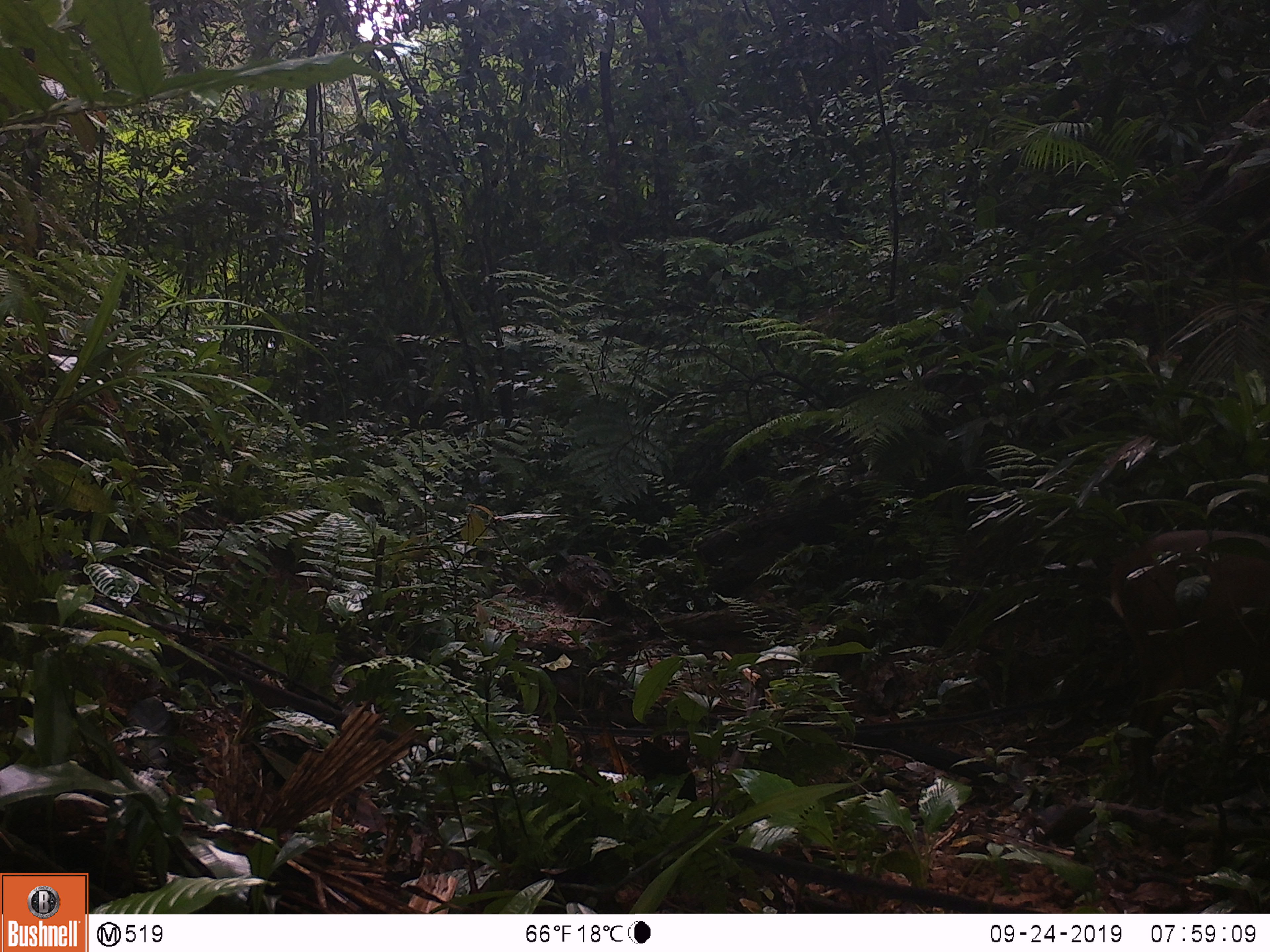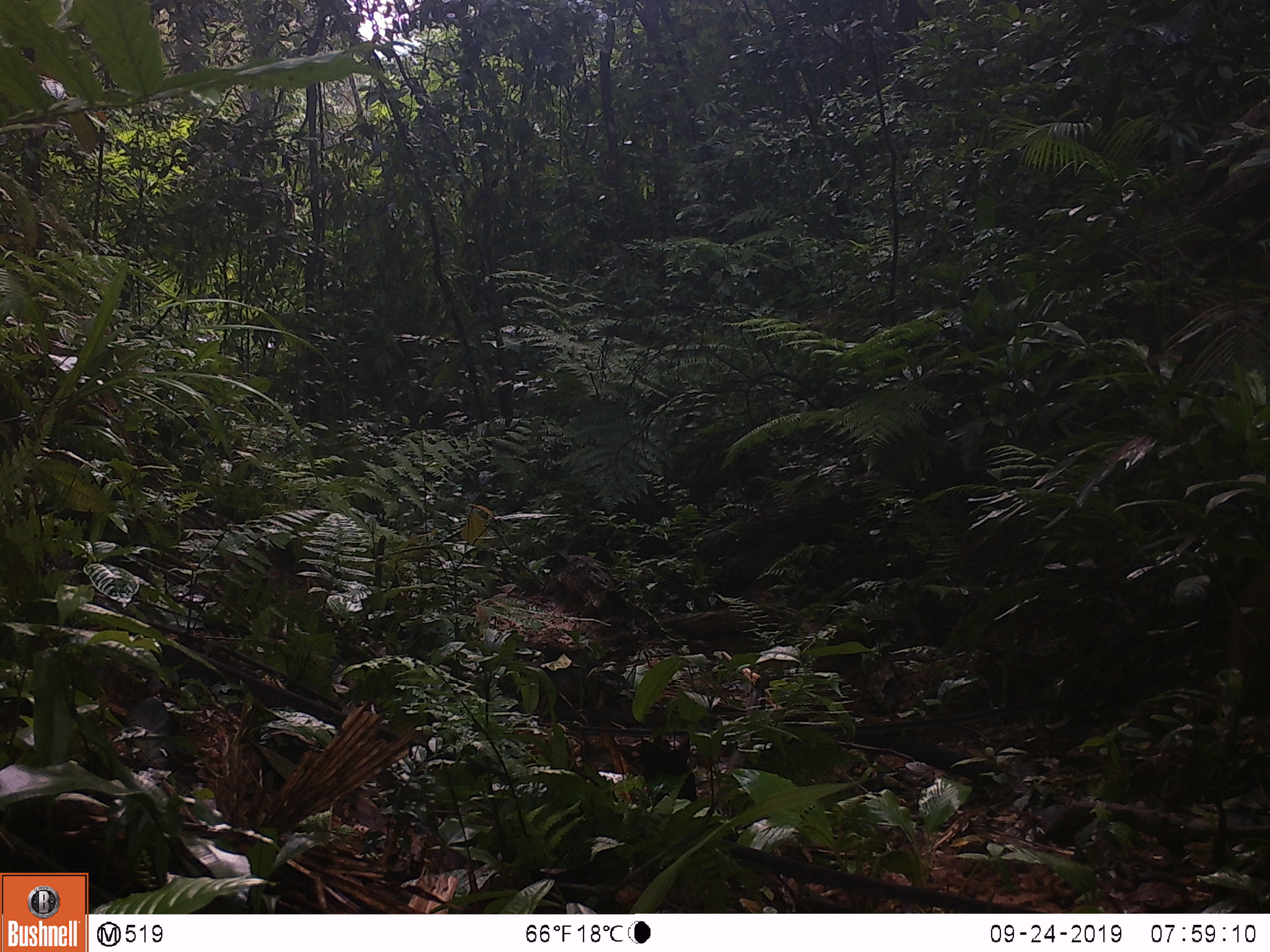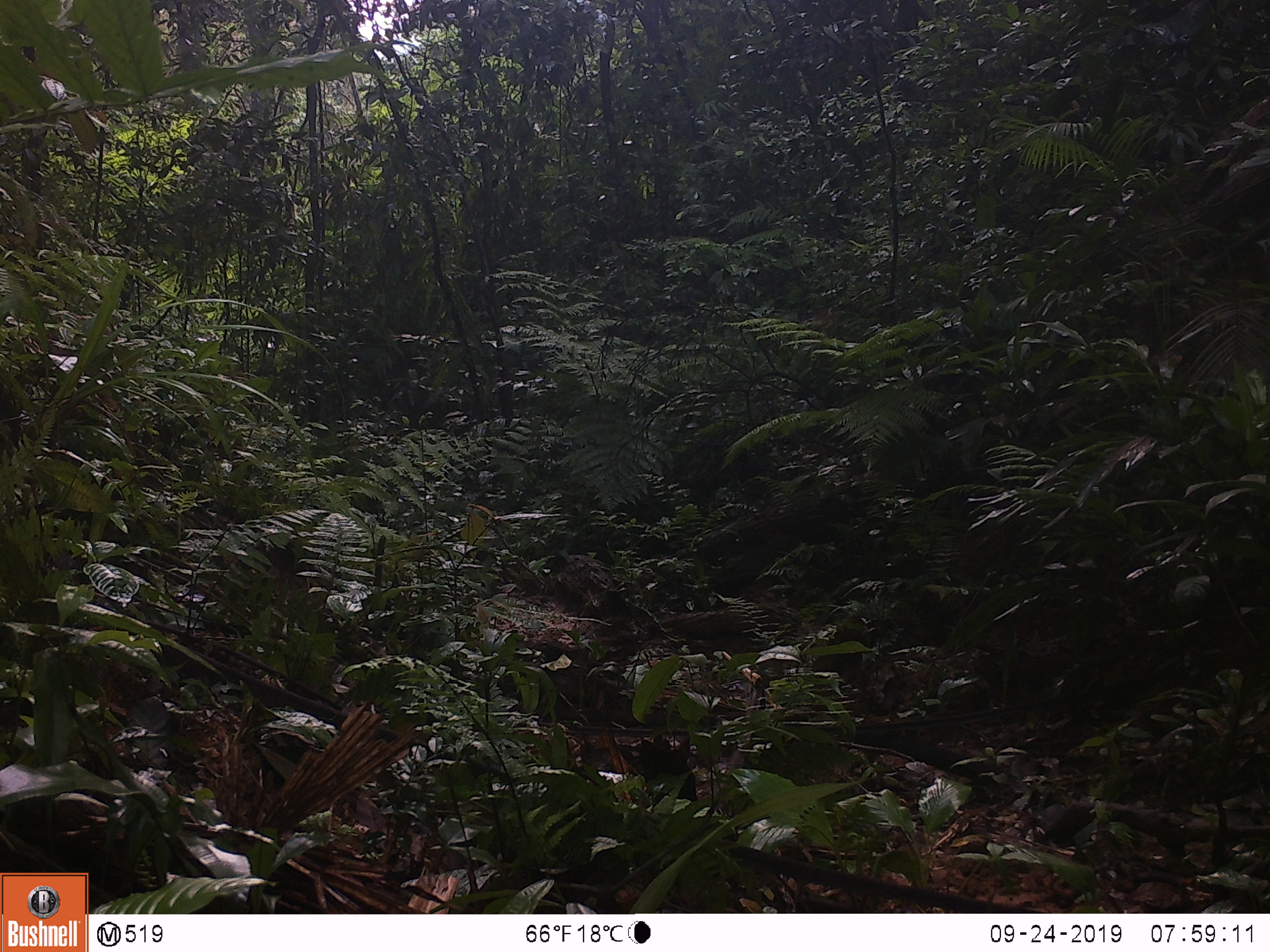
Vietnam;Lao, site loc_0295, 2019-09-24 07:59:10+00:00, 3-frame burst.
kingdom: Animalia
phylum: Chordata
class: Mammalia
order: Artiodactyla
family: Cervidae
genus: Muntiacus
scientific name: Muntiacus vuquangensis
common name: large-antlered muntjac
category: large antlered muntjac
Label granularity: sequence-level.